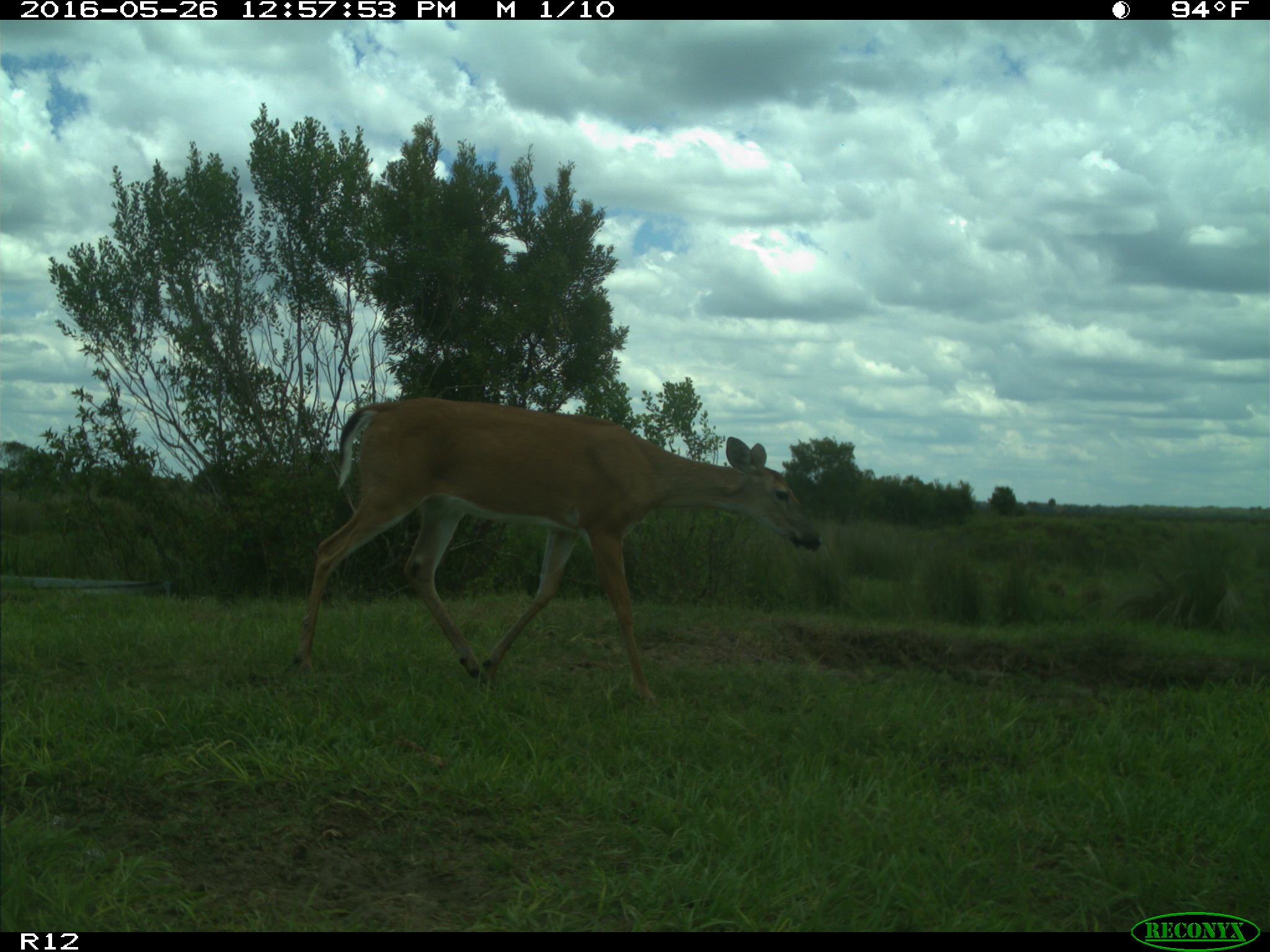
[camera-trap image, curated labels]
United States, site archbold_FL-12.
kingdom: Animalia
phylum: Chordata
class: Mammalia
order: Artiodactyla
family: Cervidae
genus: Odocoileus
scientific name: Odocoileus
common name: deer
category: unidentified deer